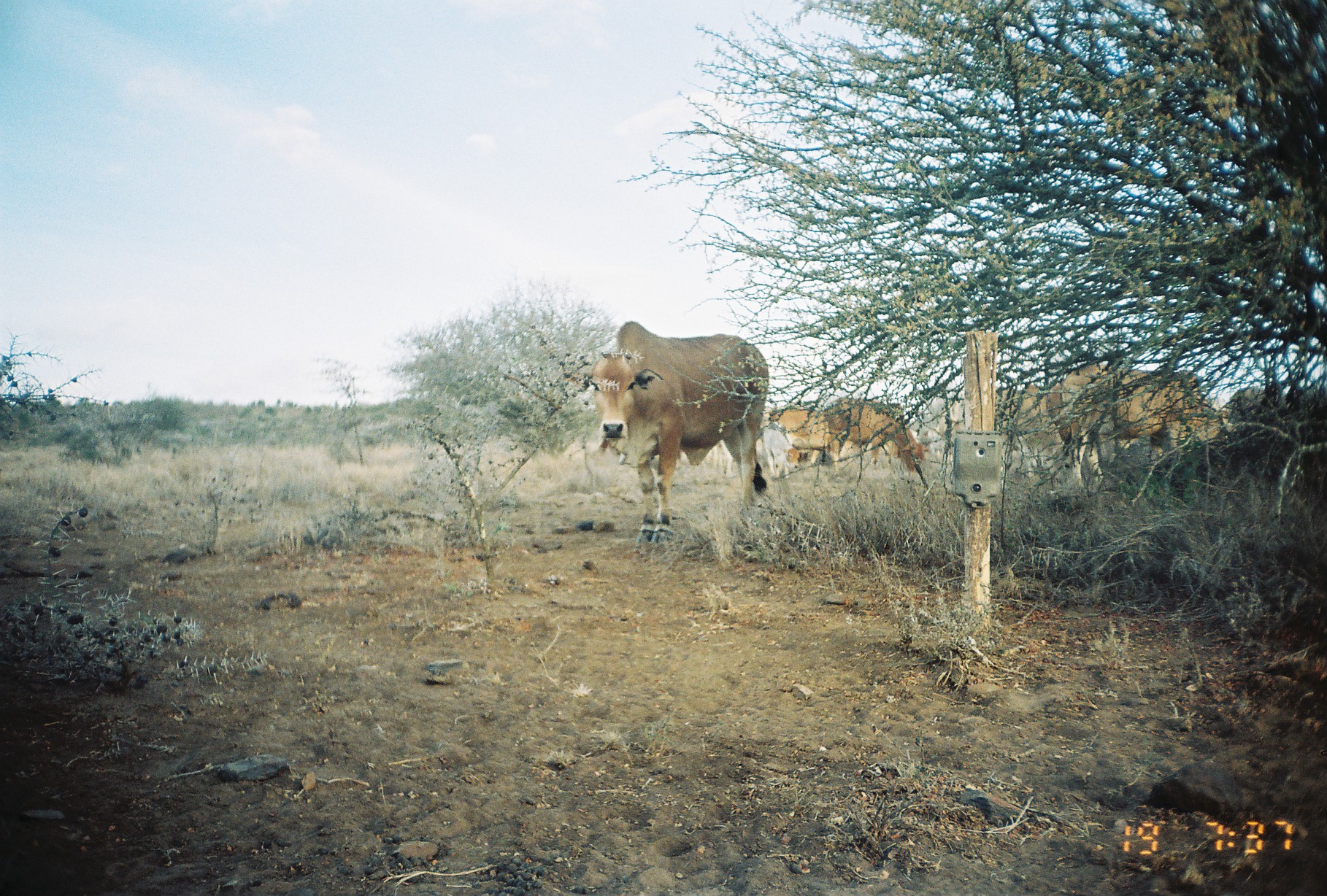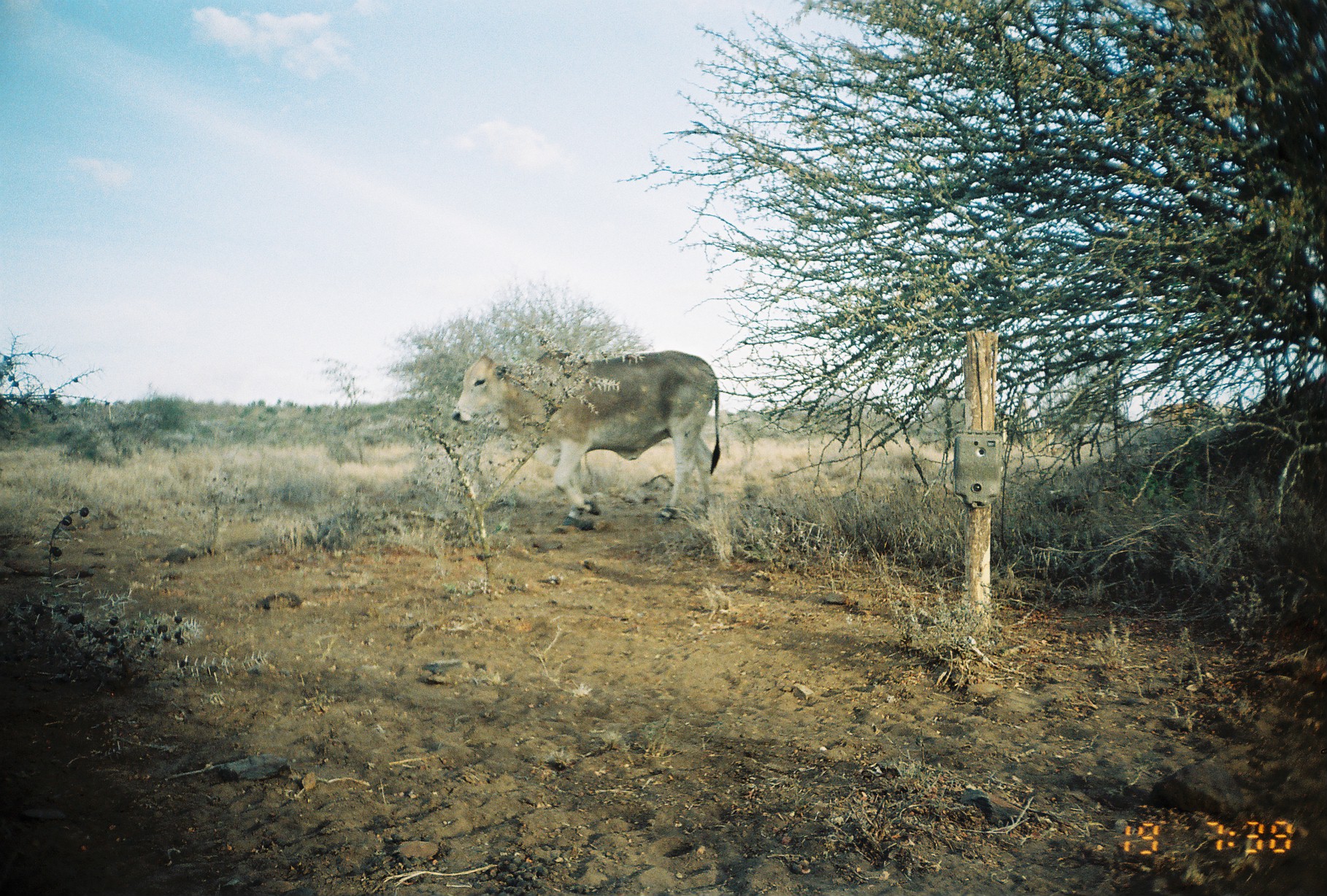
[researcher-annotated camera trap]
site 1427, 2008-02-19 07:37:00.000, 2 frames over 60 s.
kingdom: Animalia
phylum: Chordata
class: Mammalia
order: Artiodactyla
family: Bovidae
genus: Bos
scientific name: Bos taurus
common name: domestic cattle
Bos taurus (domestic cattle), count 5.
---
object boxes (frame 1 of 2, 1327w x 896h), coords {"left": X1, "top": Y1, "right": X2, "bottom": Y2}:
bos taurus: {"left": 563, "top": 319, "right": 770, "bottom": 543}; {"left": 1045, "top": 364, "right": 1234, "bottom": 490}; {"left": 938, "top": 383, "right": 1048, "bottom": 477}; {"left": 822, "top": 398, "right": 929, "bottom": 477}; {"left": 768, "top": 407, "right": 851, "bottom": 473}; {"left": 755, "top": 421, "right": 800, "bottom": 482}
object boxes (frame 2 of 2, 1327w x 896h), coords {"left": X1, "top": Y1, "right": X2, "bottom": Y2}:
bos taurus: {"left": 450, "top": 347, "right": 720, "bottom": 527}